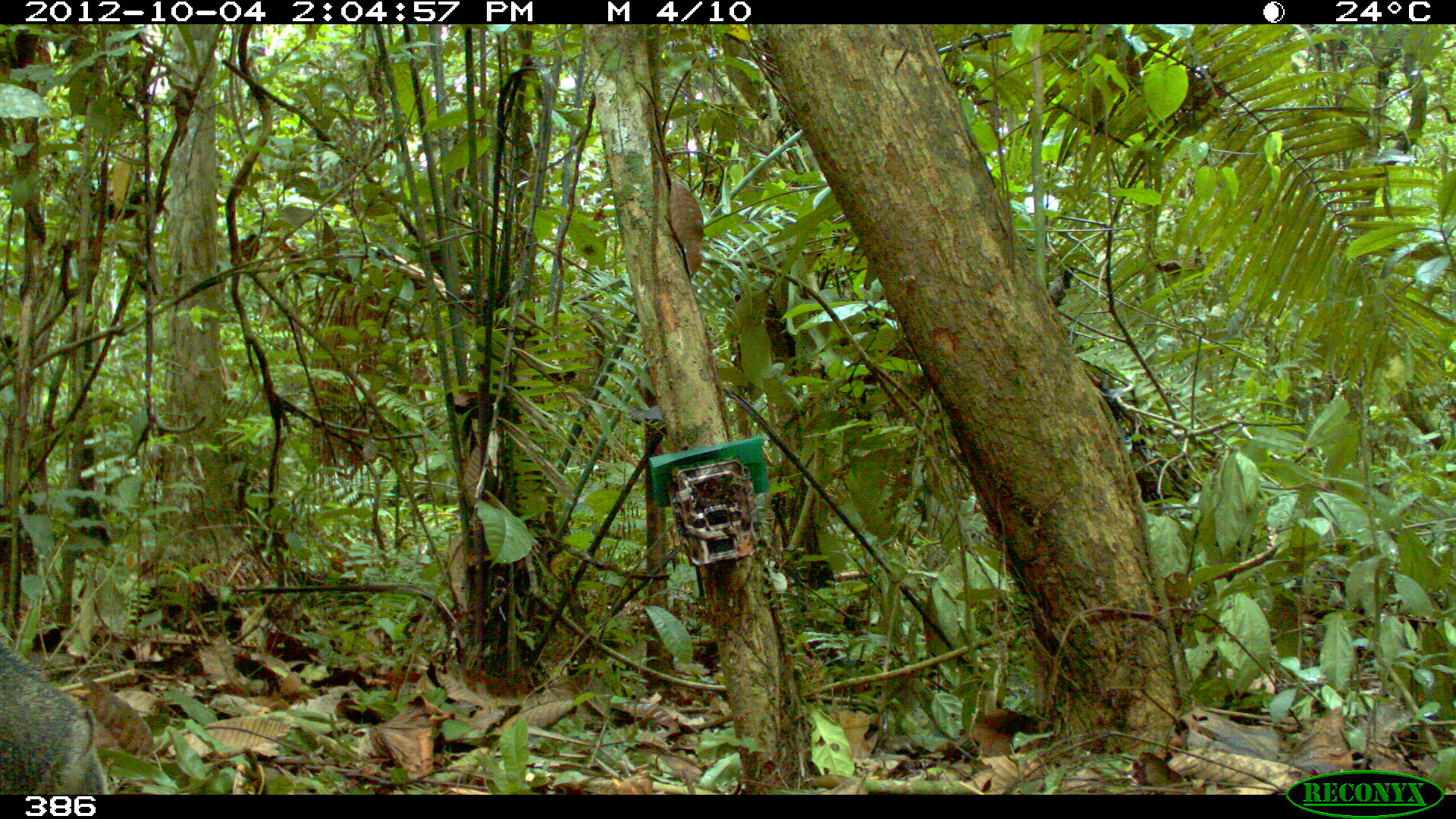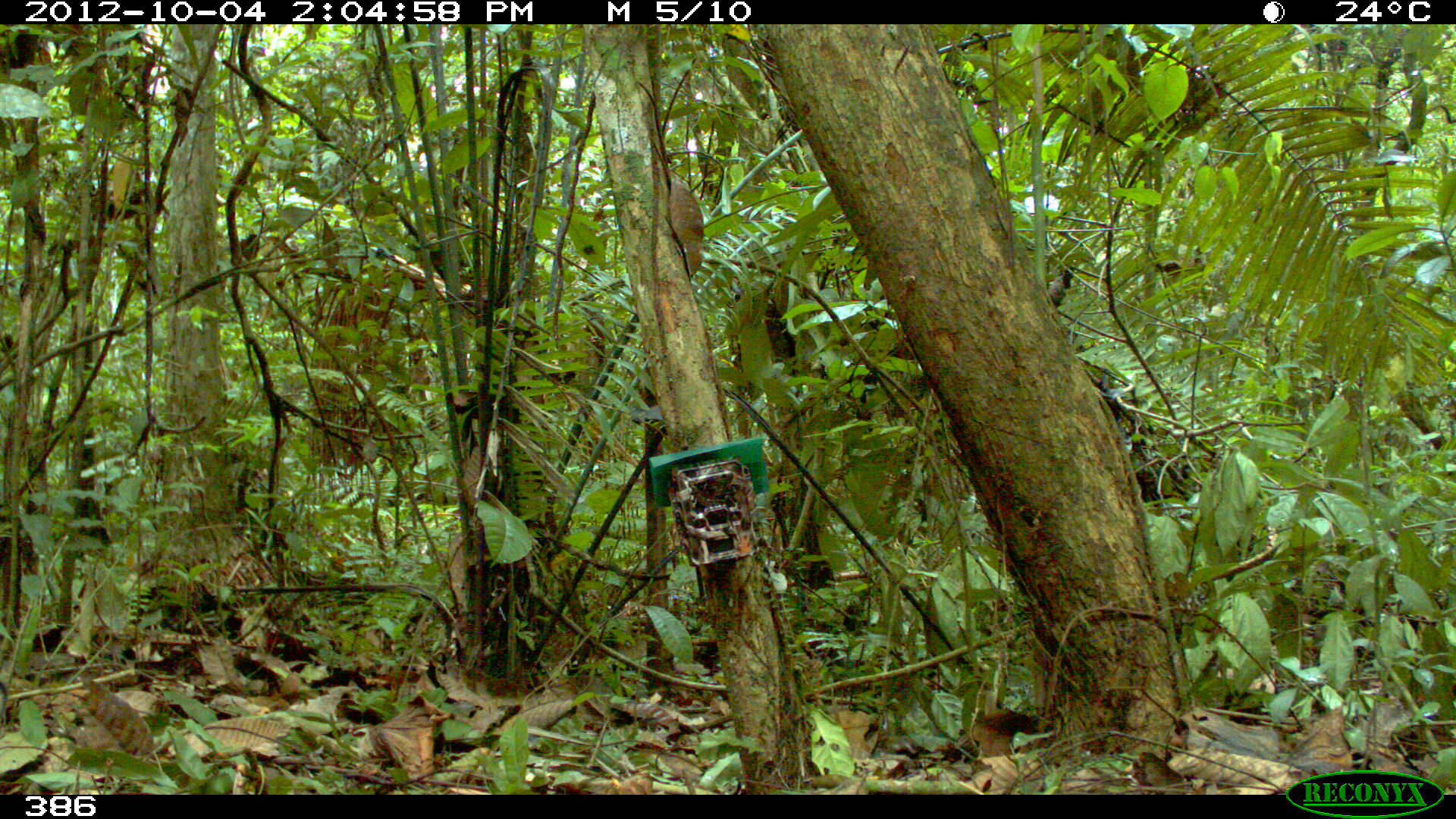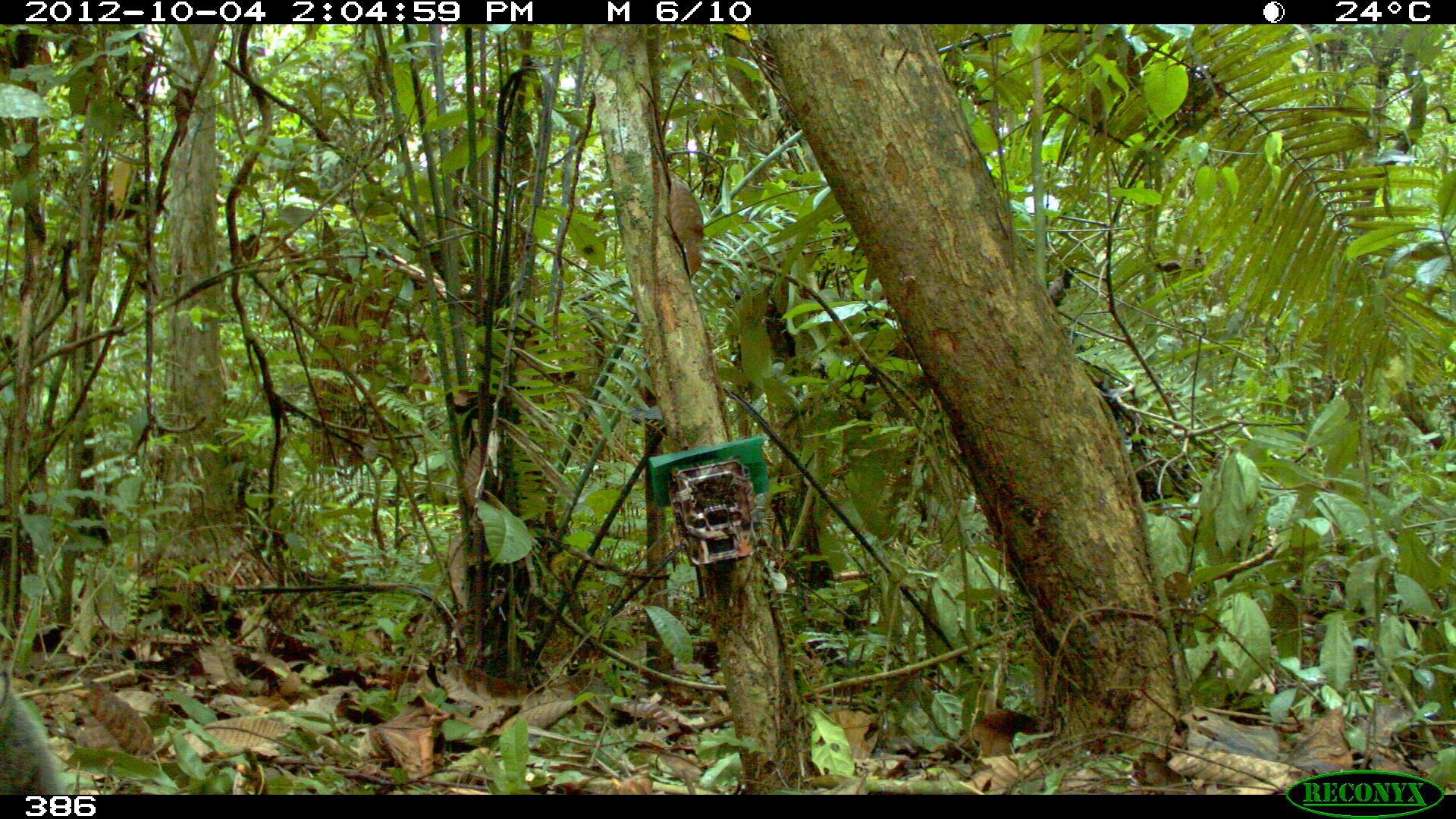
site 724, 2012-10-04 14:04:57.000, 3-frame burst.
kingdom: Animalia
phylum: Chordata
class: Mammalia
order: Pilosa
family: Myrmecophagidae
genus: Myrmecophaga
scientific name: Myrmecophaga tridactyla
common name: giant anteater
Myrmecophaga tridactyla (giant anteater).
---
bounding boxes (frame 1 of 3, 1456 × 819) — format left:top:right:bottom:
myrmecophaga tridactyla: 0:626:110:794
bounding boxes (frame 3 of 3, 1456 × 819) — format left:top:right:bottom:
myrmecophaga tridactyla: 0:665:67:794